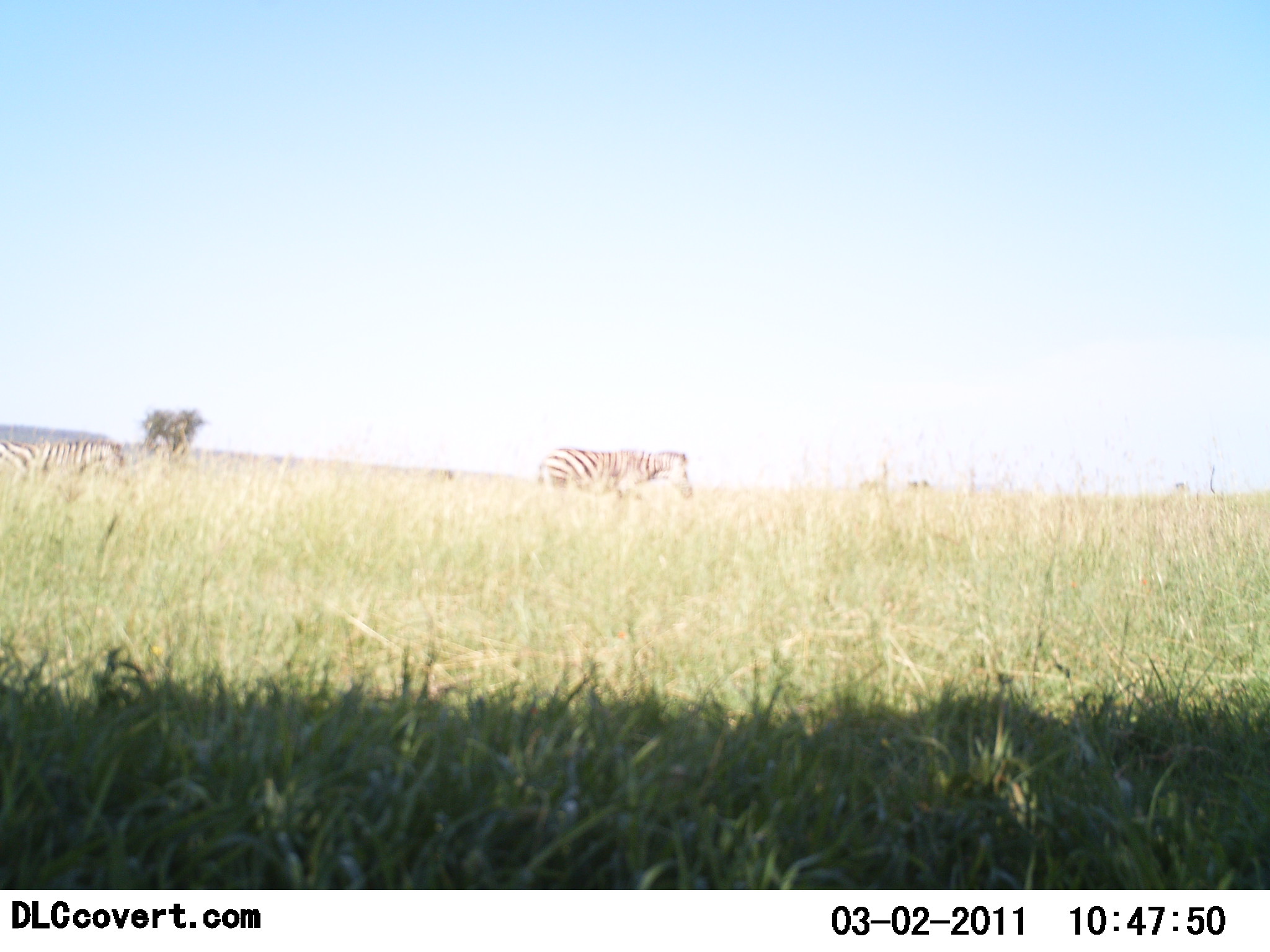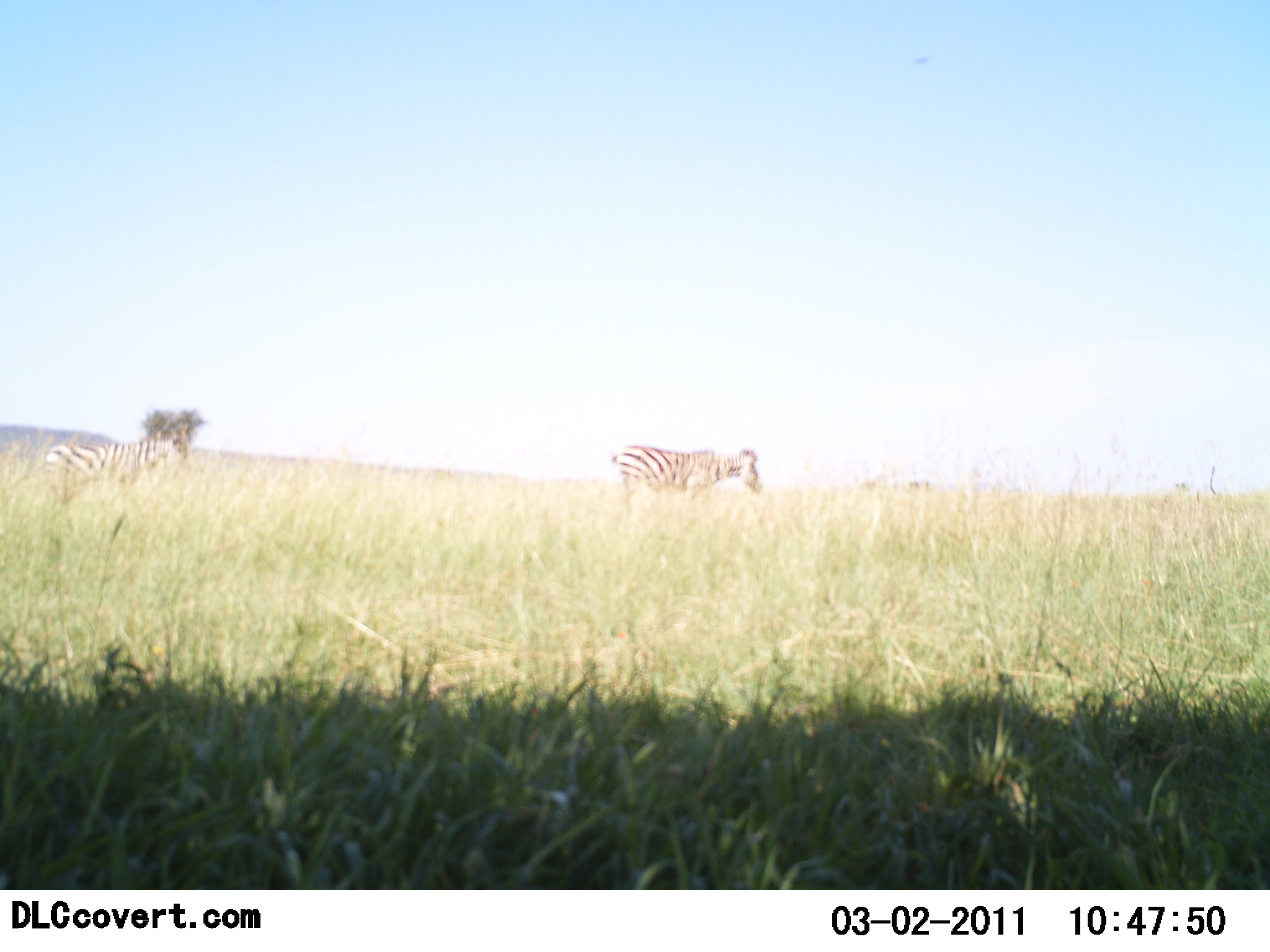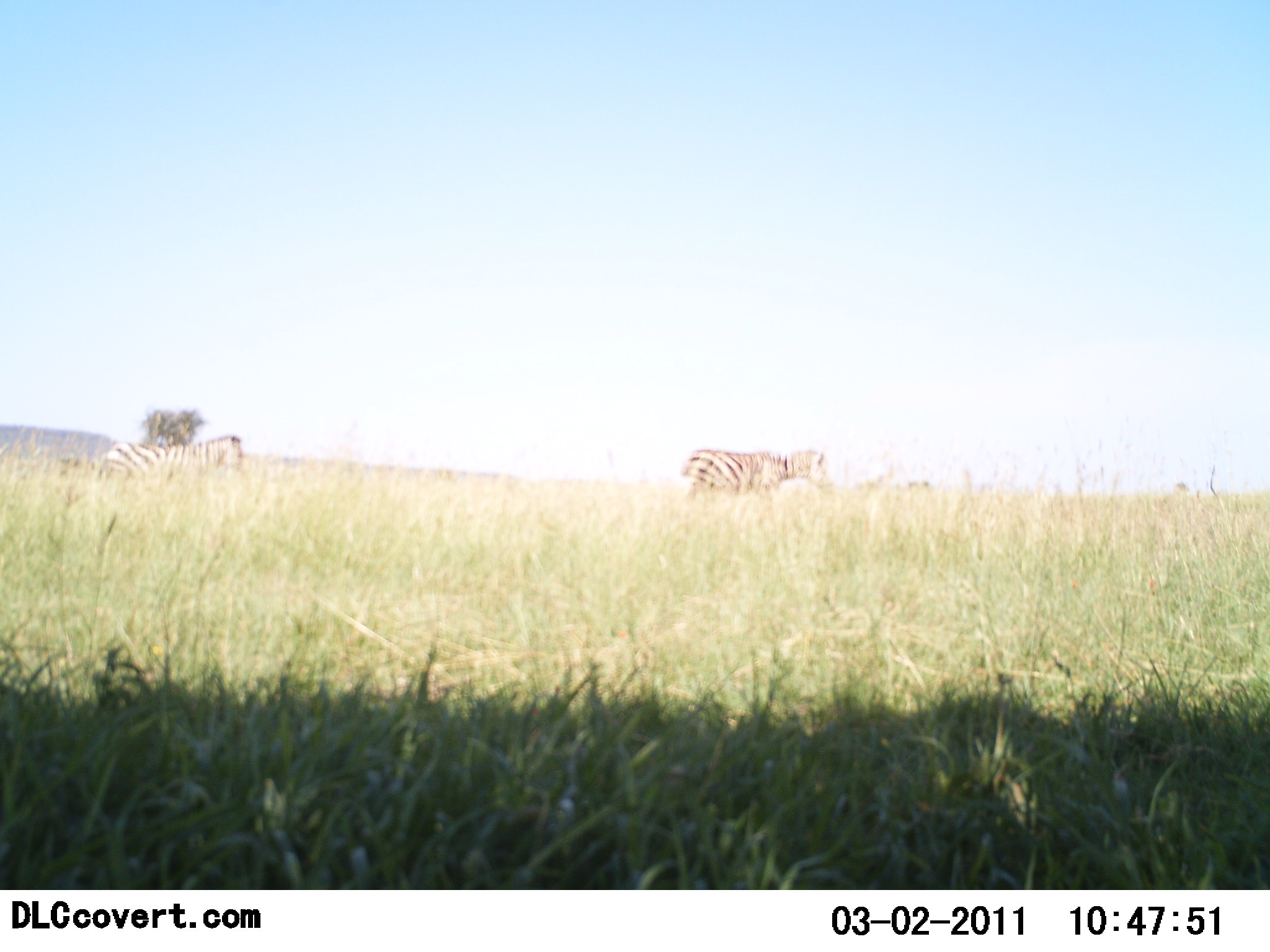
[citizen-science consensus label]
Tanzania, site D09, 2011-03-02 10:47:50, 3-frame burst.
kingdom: Animalia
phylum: Chordata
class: Mammalia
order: Perissodactyla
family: Equidae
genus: Equus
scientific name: Equus quagga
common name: plains zebra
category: zebra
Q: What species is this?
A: Zebra (plains zebra) (Equus quagga).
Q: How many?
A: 2.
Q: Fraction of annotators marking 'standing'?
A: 0%.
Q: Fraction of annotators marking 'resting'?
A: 0%.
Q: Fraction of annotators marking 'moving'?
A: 100%.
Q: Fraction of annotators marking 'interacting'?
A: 0%.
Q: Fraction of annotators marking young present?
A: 0%.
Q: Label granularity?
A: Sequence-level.